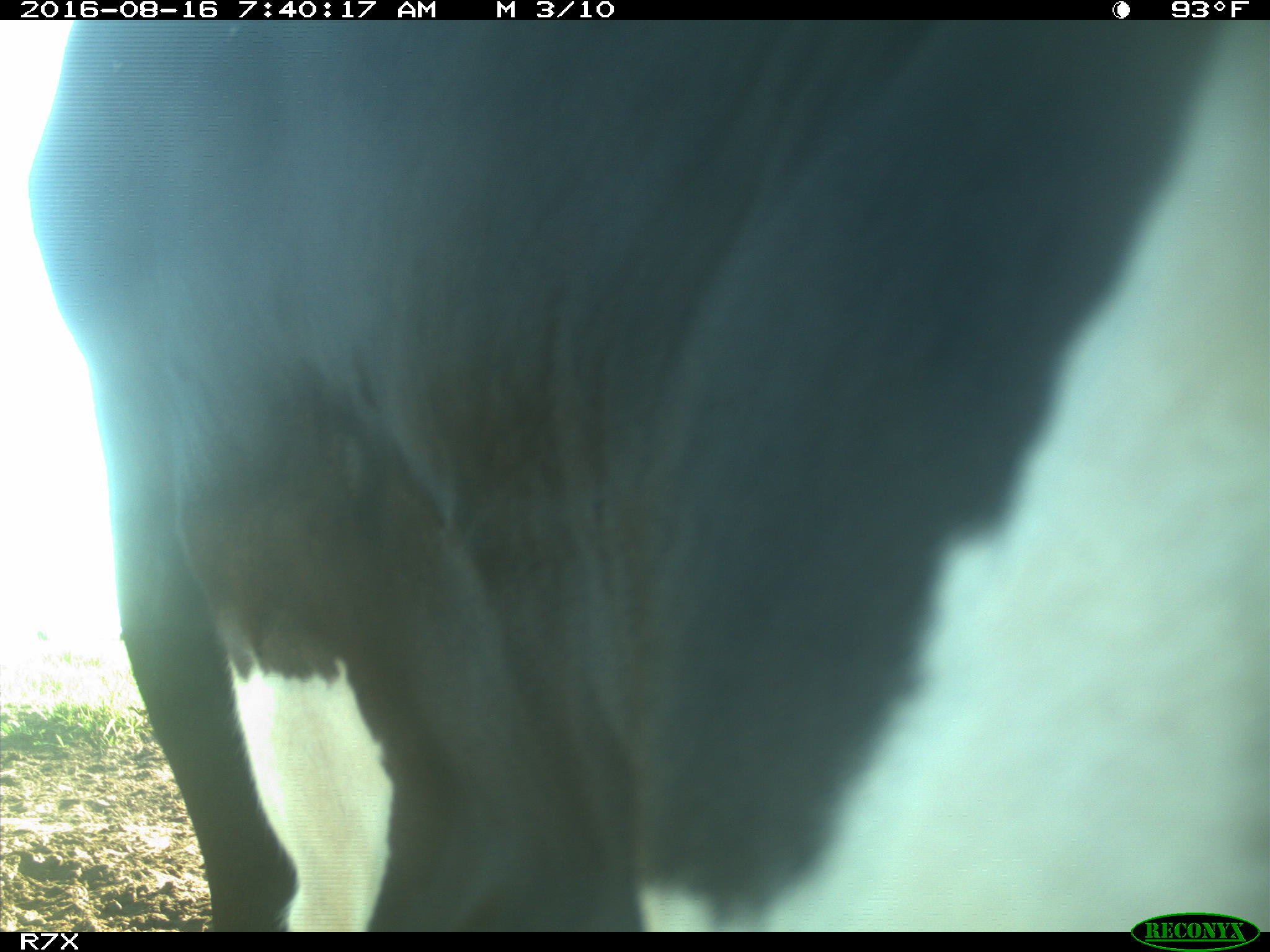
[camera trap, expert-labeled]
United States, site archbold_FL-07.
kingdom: Animalia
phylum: Chordata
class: Mammalia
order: Artiodactyla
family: Bovidae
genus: Bos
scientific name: Bos taurus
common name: domestic cow